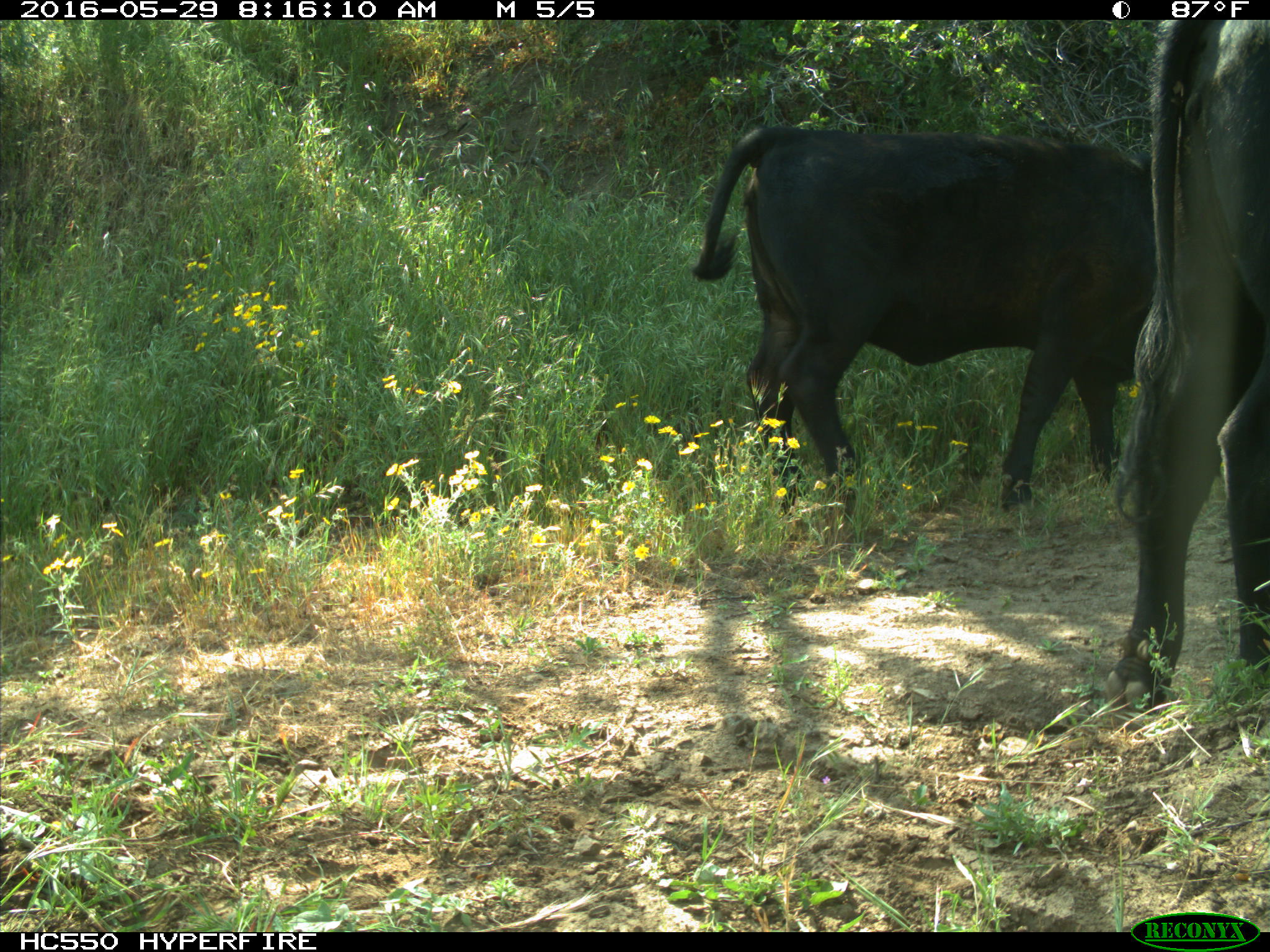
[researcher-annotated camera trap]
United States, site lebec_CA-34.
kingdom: Animalia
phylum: Chordata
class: Mammalia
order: Artiodactyla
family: Bovidae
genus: Bos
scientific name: Bos taurus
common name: domestic cow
Bos taurus (domestic cow).